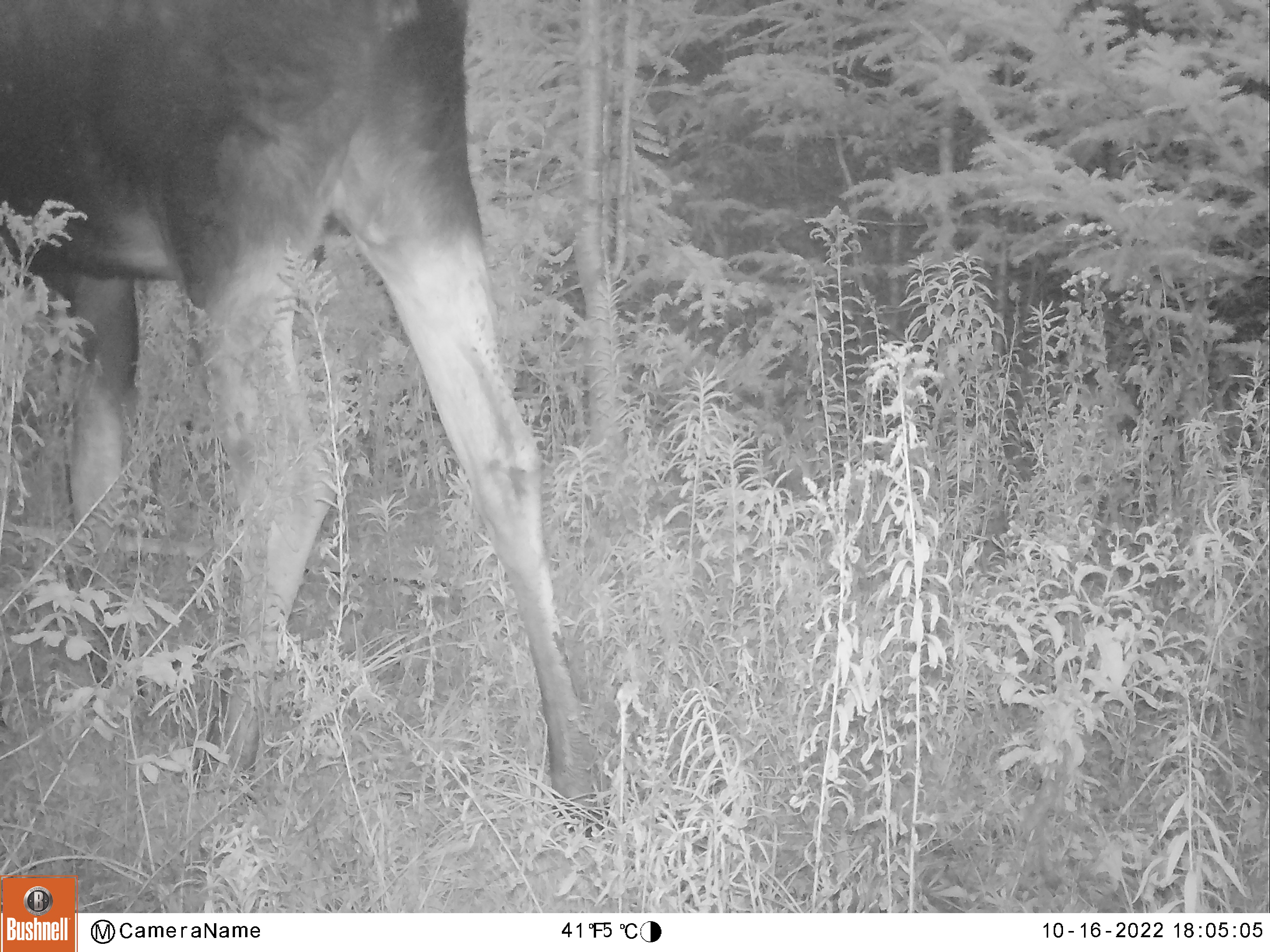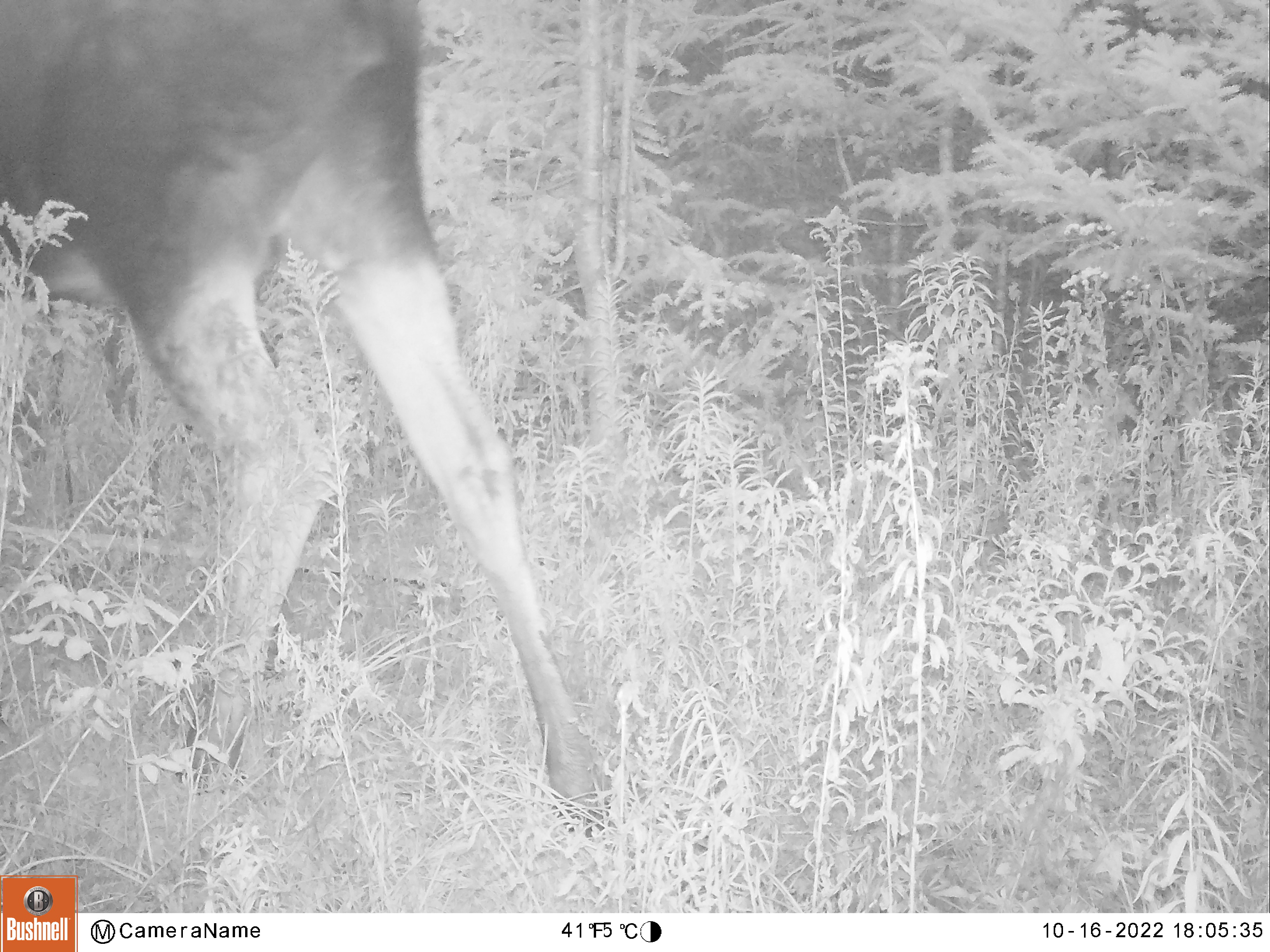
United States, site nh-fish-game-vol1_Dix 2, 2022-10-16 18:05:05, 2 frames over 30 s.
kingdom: Animalia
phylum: Chordata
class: Mammalia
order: Artiodactyla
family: Cervidae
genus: Alces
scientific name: Alces alces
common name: moose